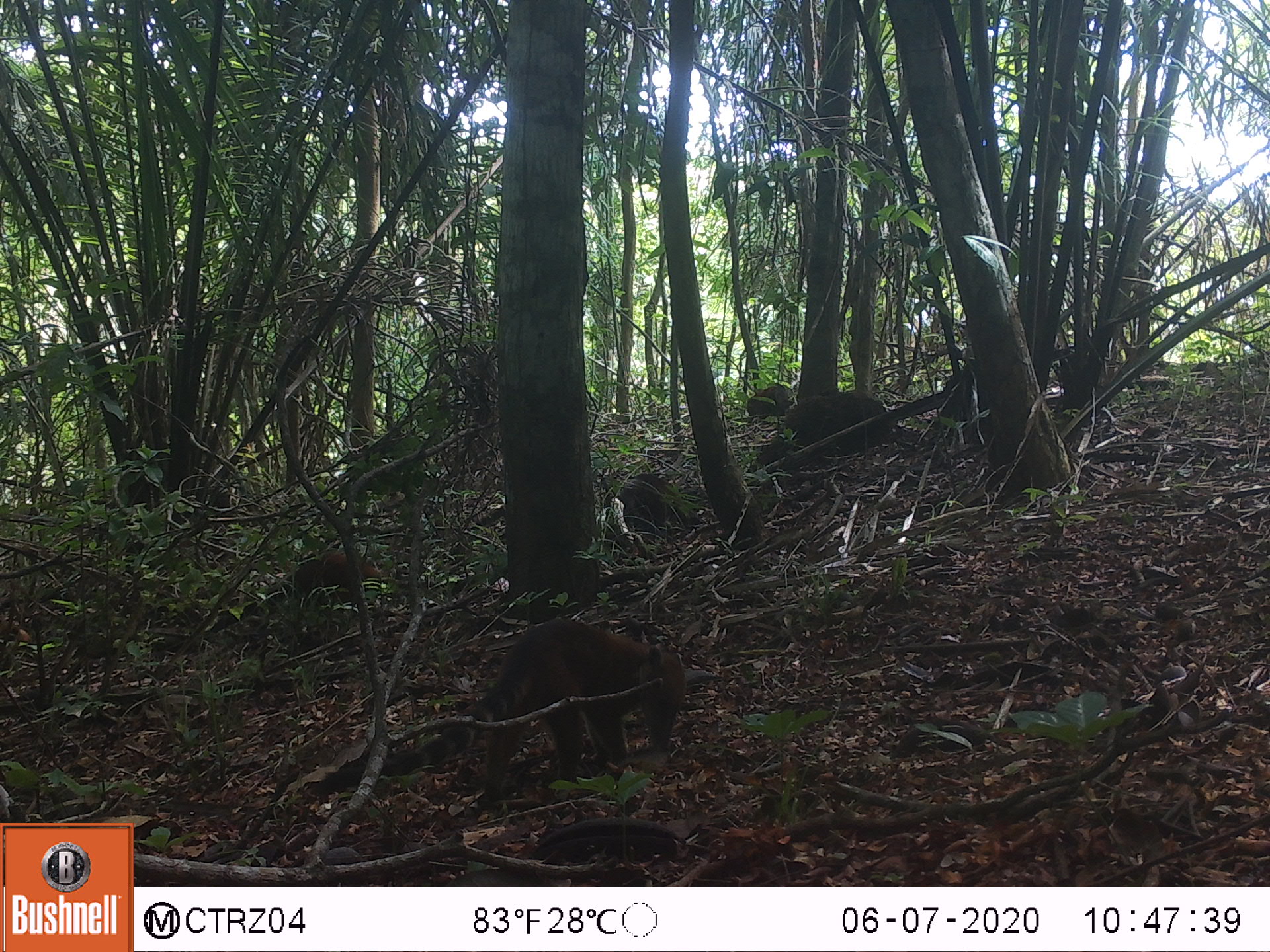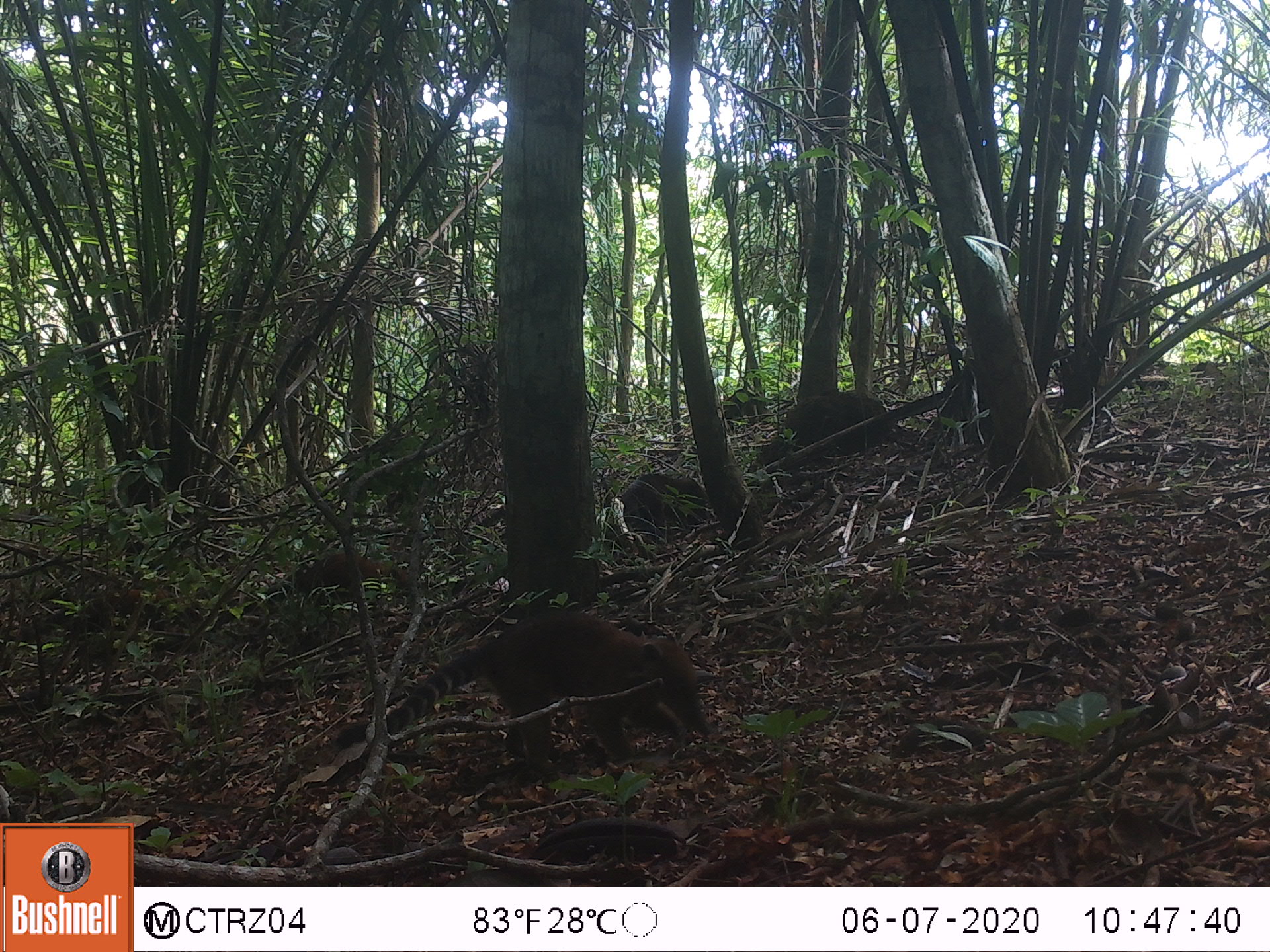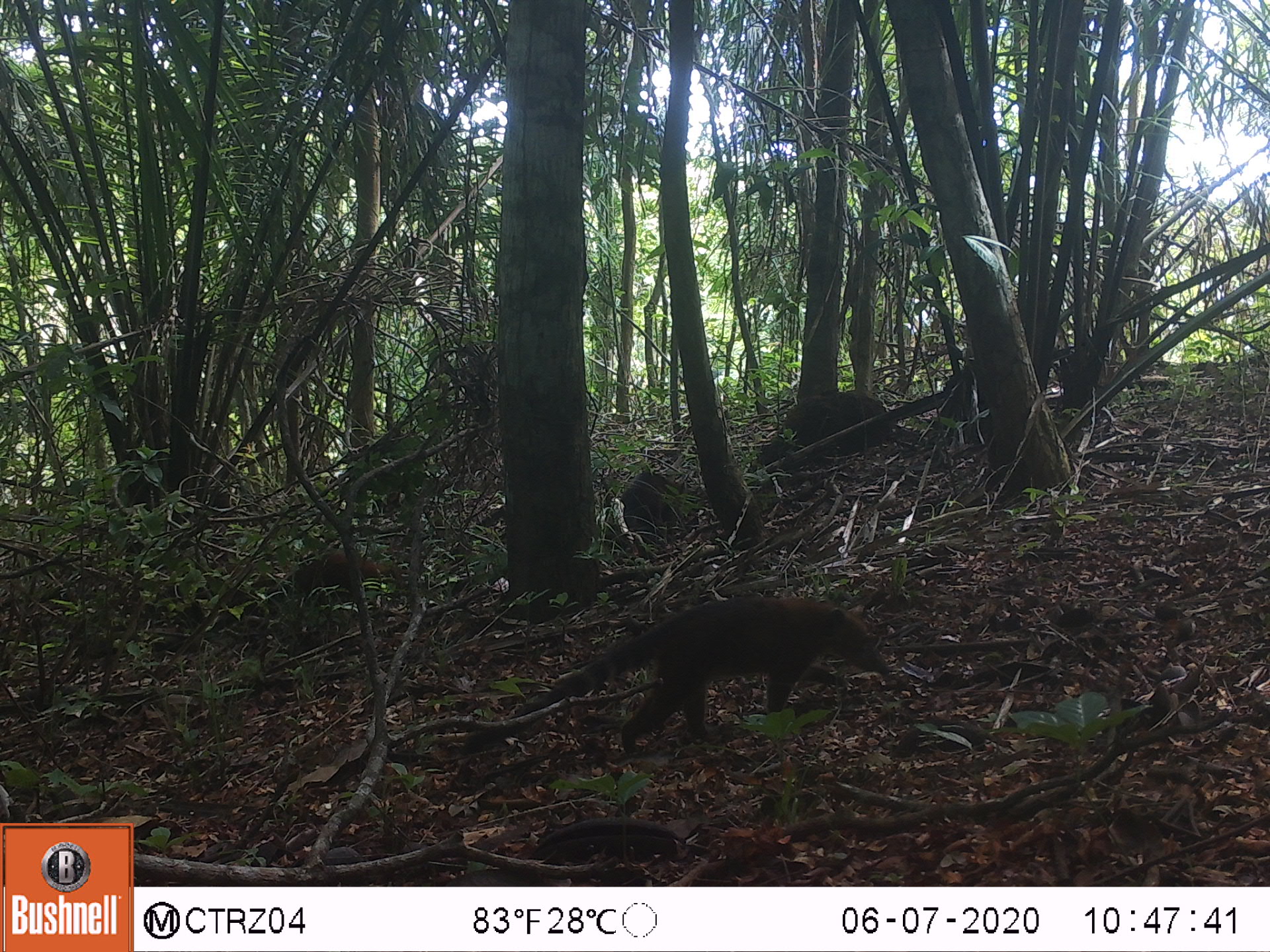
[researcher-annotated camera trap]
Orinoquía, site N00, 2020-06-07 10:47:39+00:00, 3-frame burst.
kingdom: Animalia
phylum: Chordata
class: Mammalia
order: Carnivora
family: Procyonidae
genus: Nasua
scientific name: Nasua nasua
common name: south american coati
South american coati (Nasua nasua).